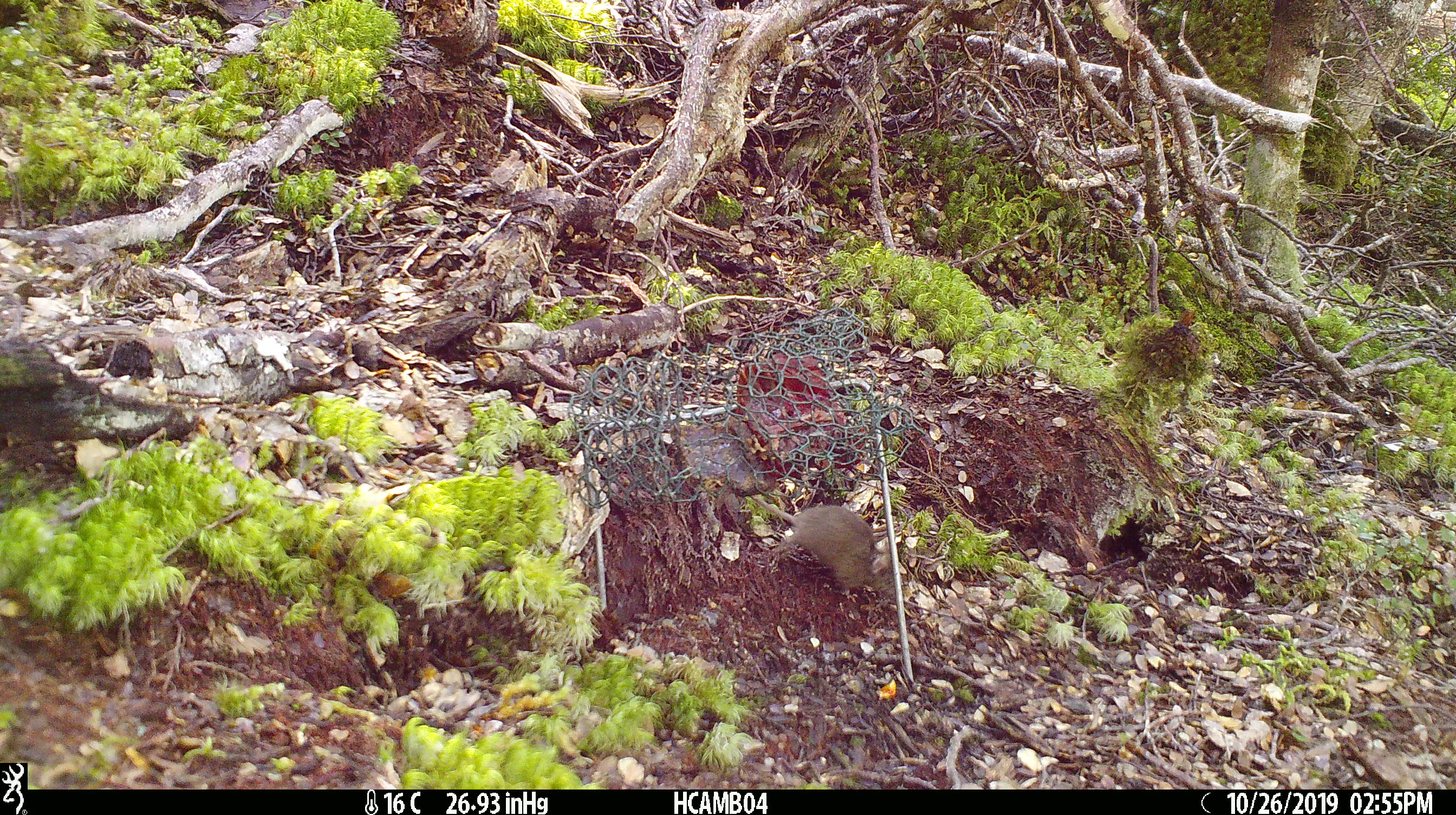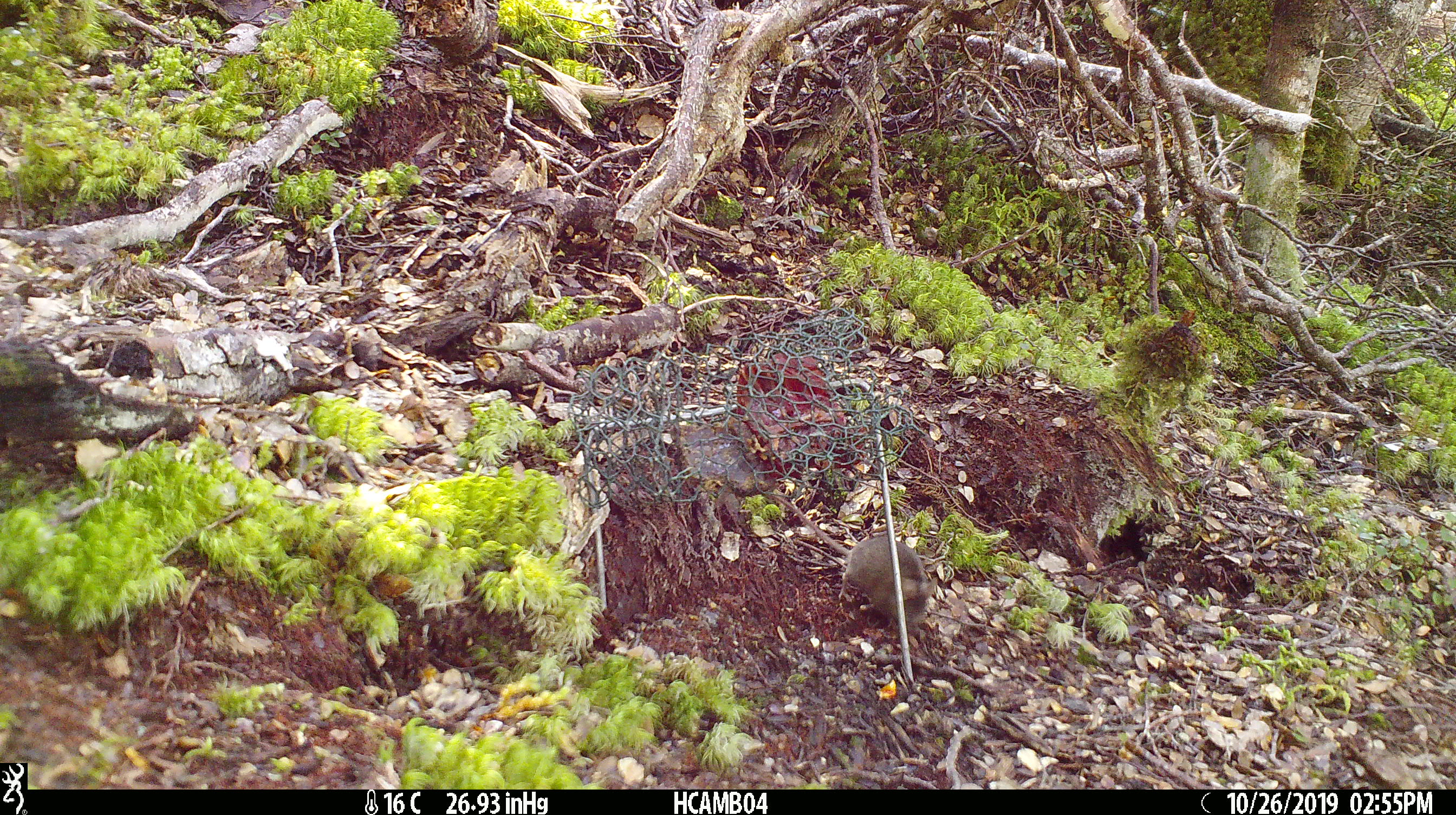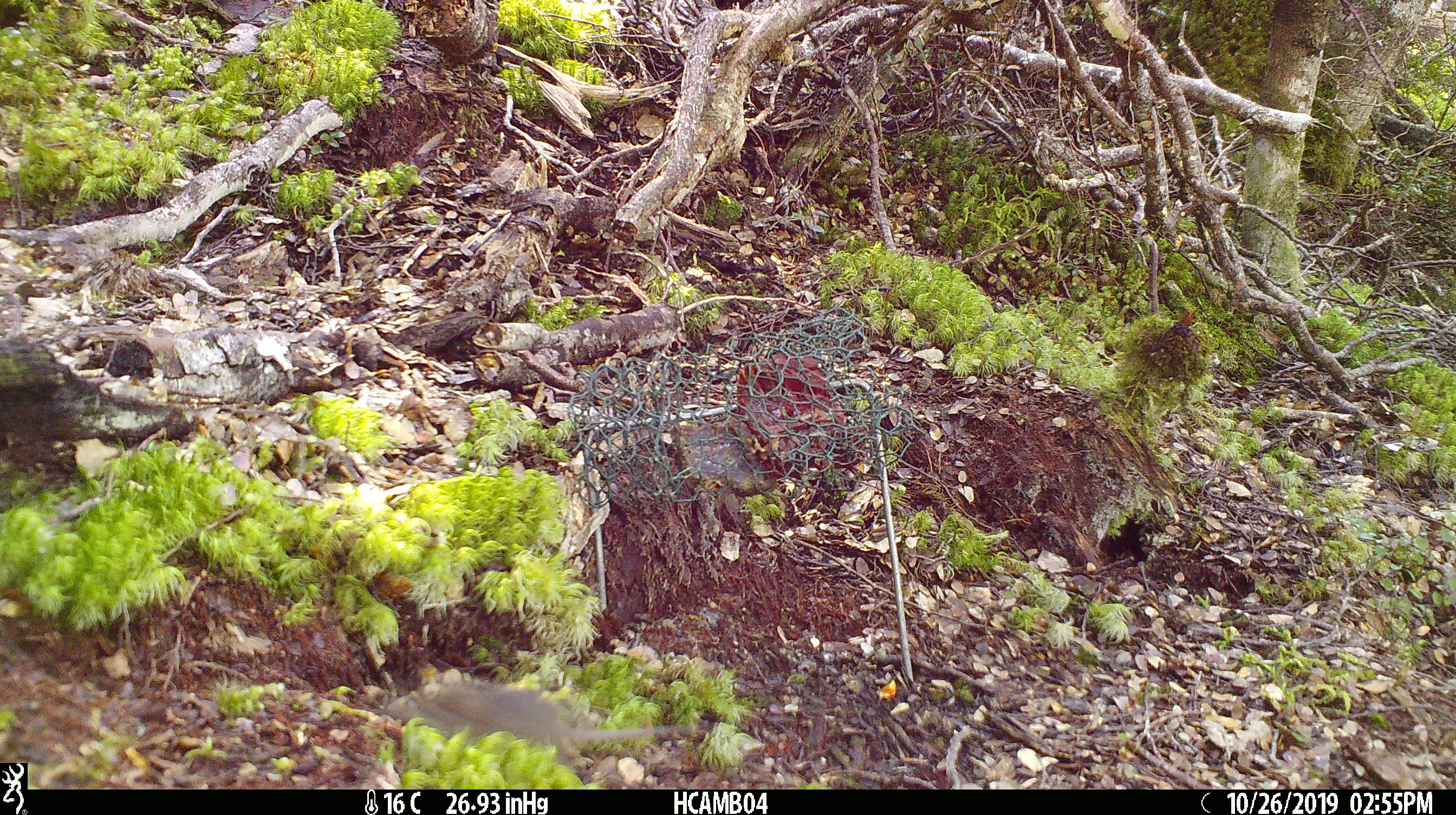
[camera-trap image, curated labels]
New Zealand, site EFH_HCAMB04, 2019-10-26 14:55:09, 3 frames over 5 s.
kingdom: Animalia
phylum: Chordata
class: Mammalia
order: Rodentia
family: Muridae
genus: Mus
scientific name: Mus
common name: mouse